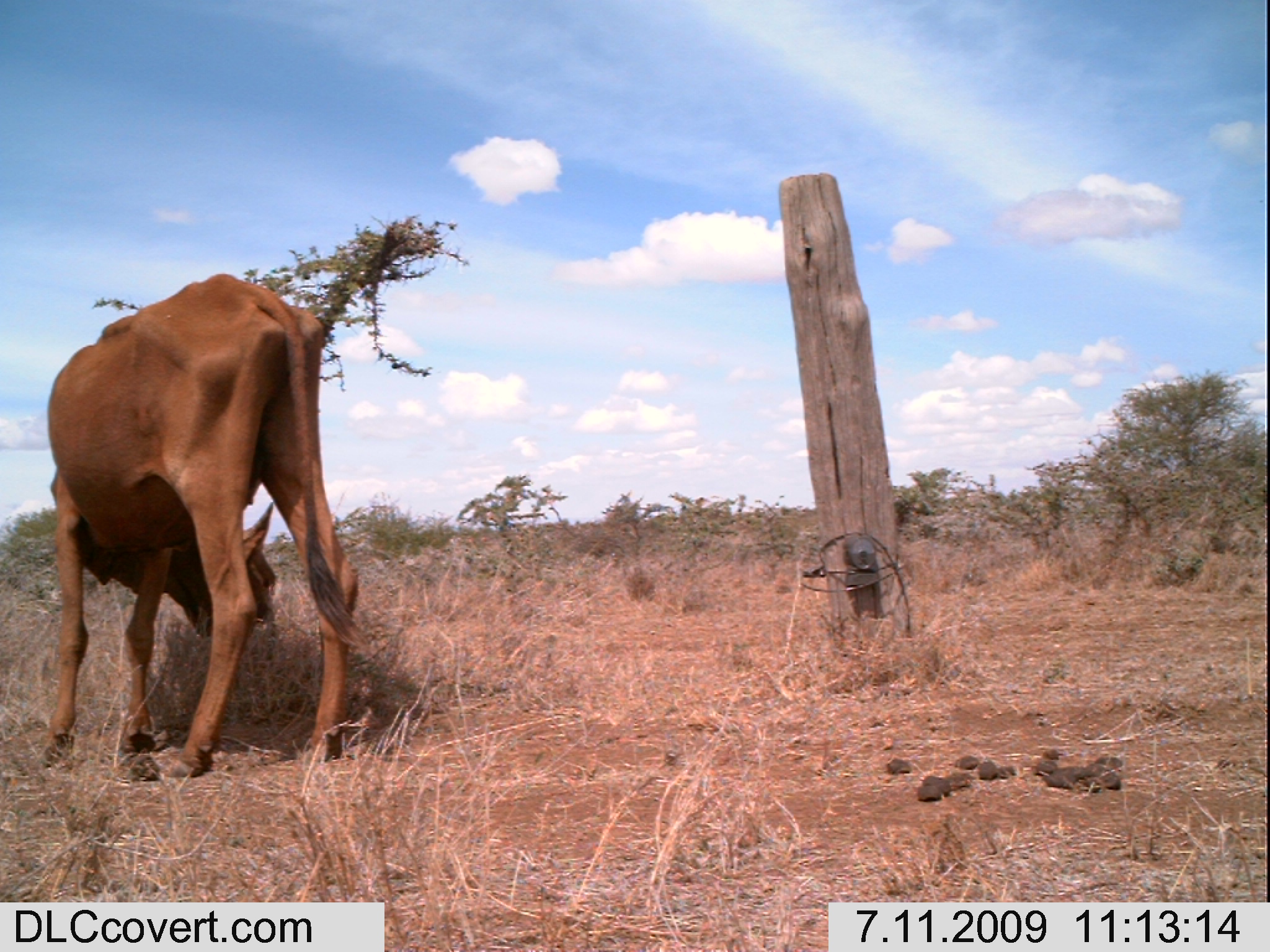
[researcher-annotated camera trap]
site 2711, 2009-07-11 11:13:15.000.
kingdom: Animalia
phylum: Chordata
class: Mammalia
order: Artiodactyla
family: Bovidae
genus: Bos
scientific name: Bos taurus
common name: domestic cattle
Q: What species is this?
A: Bos taurus (domestic cattle).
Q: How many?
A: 1.